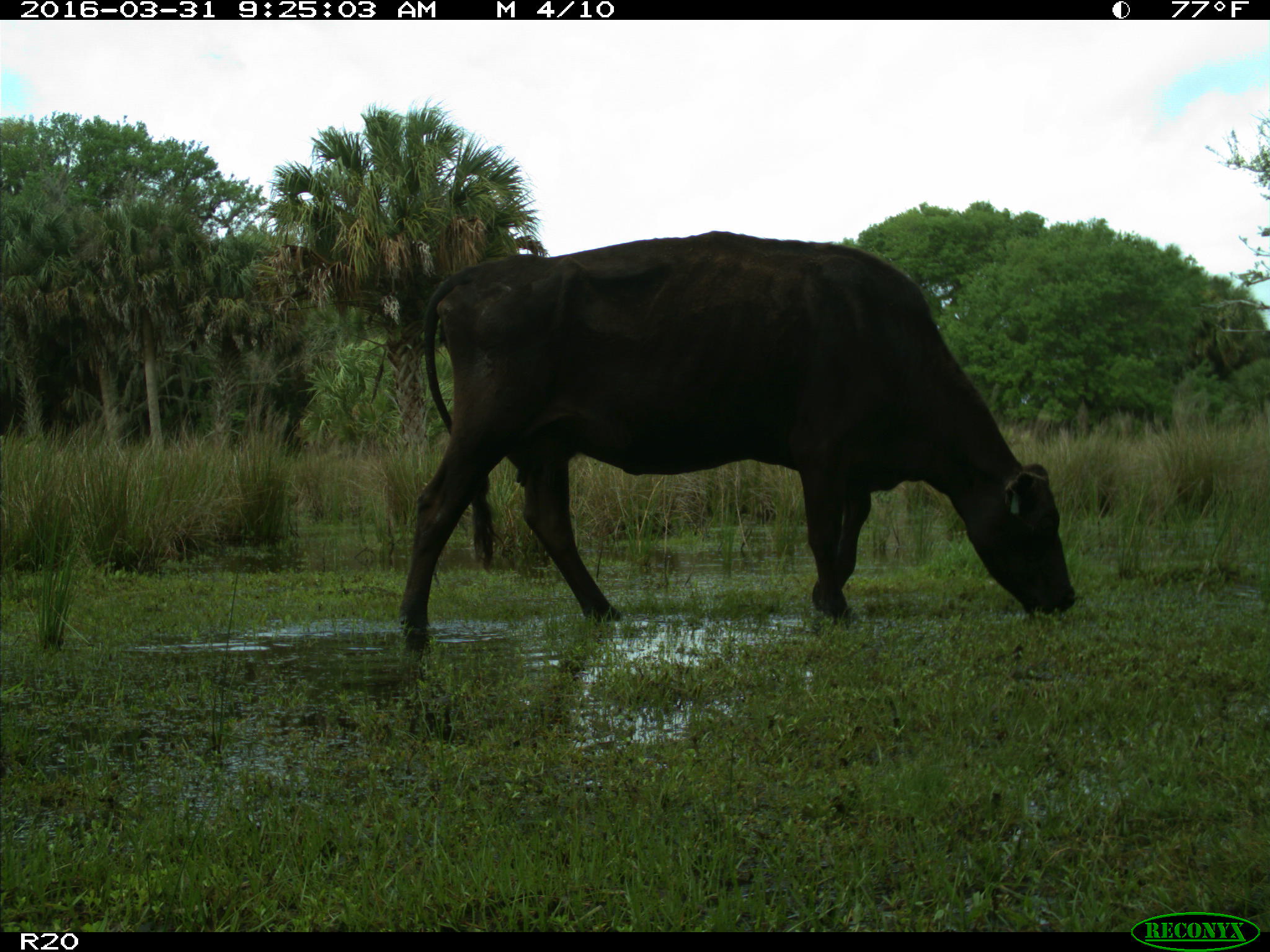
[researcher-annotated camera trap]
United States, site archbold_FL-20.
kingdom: Animalia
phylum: Chordata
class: Mammalia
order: Artiodactyla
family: Bovidae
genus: Bos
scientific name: Bos taurus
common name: domestic cow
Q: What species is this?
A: Bos taurus (domestic cow).